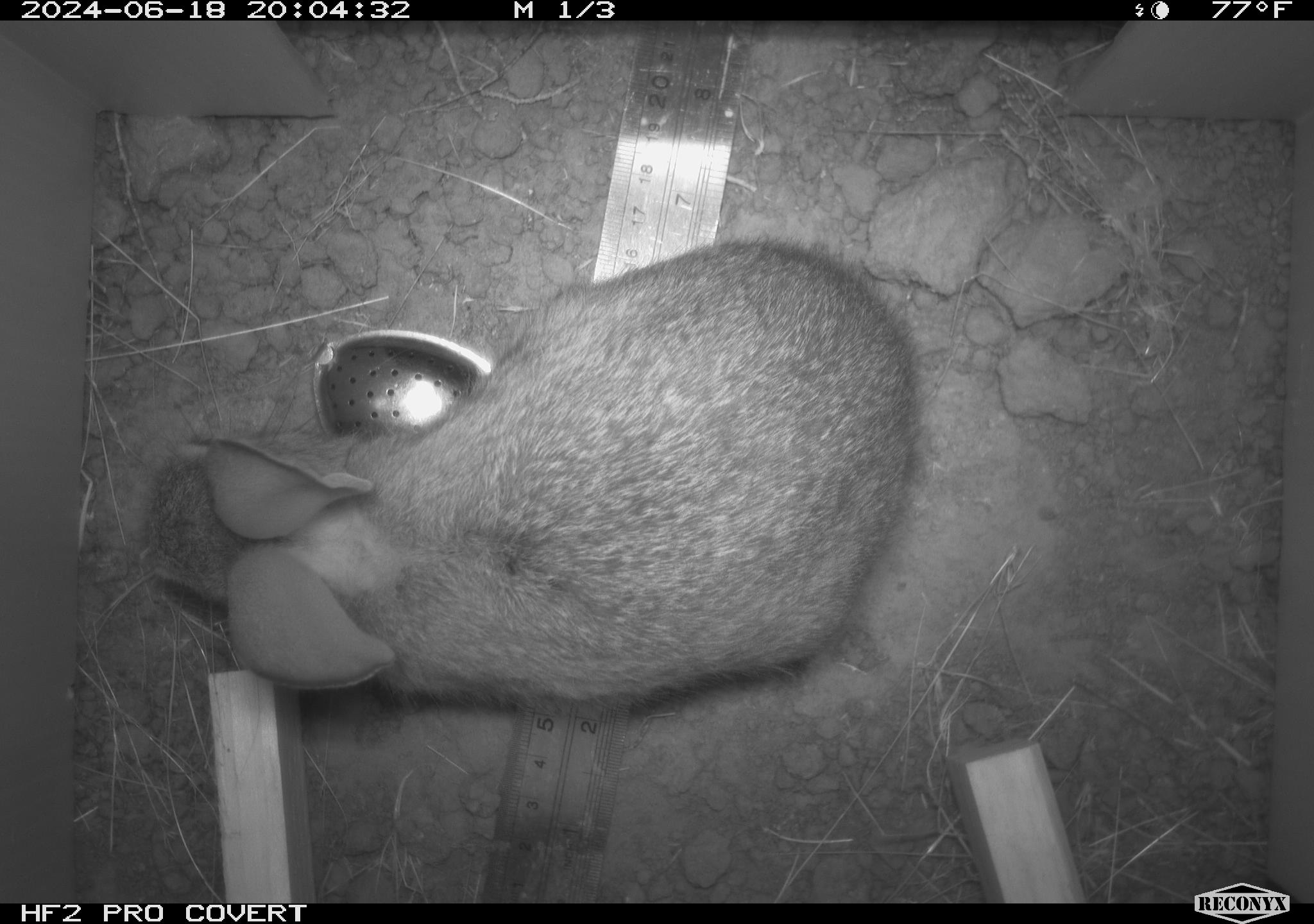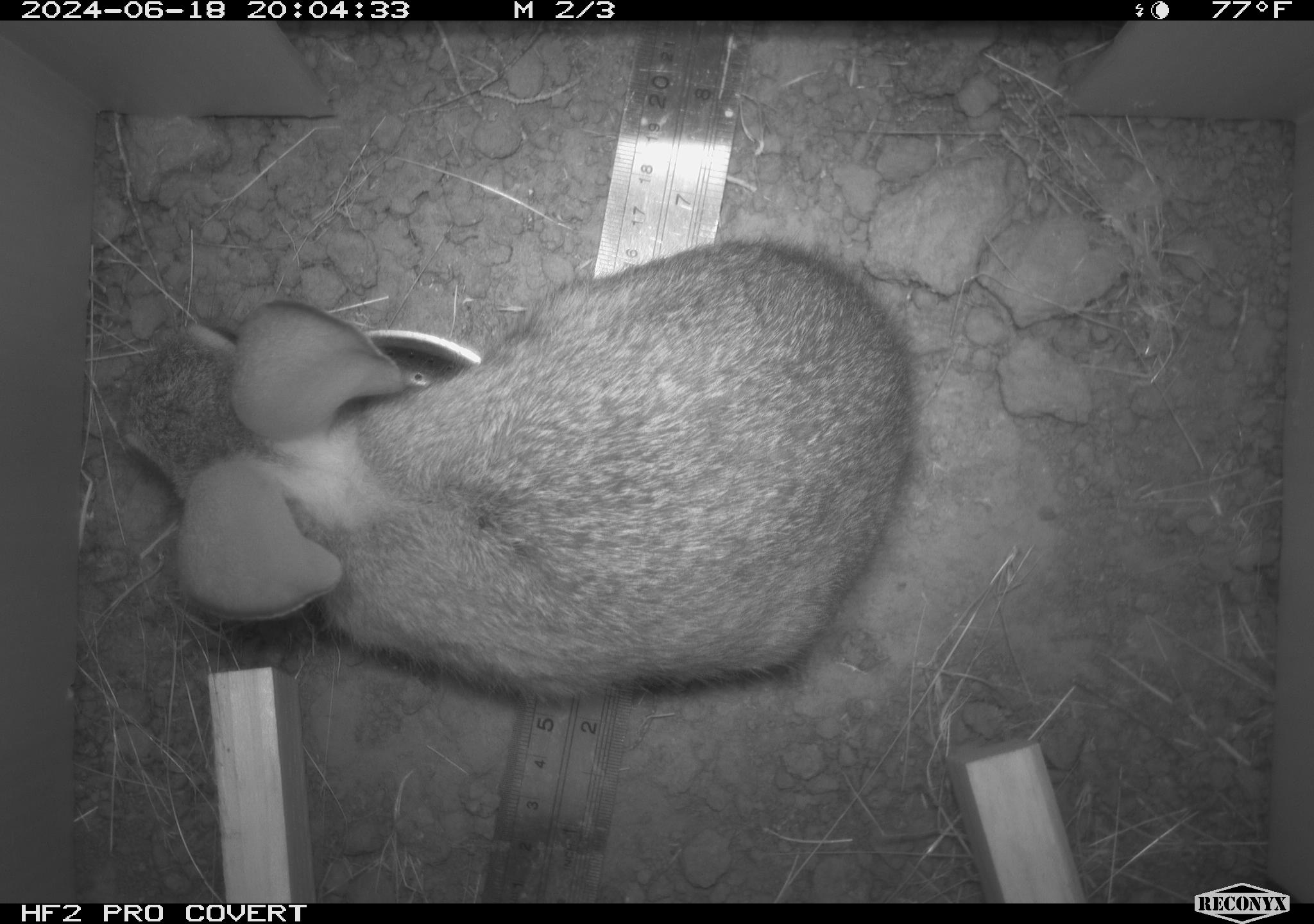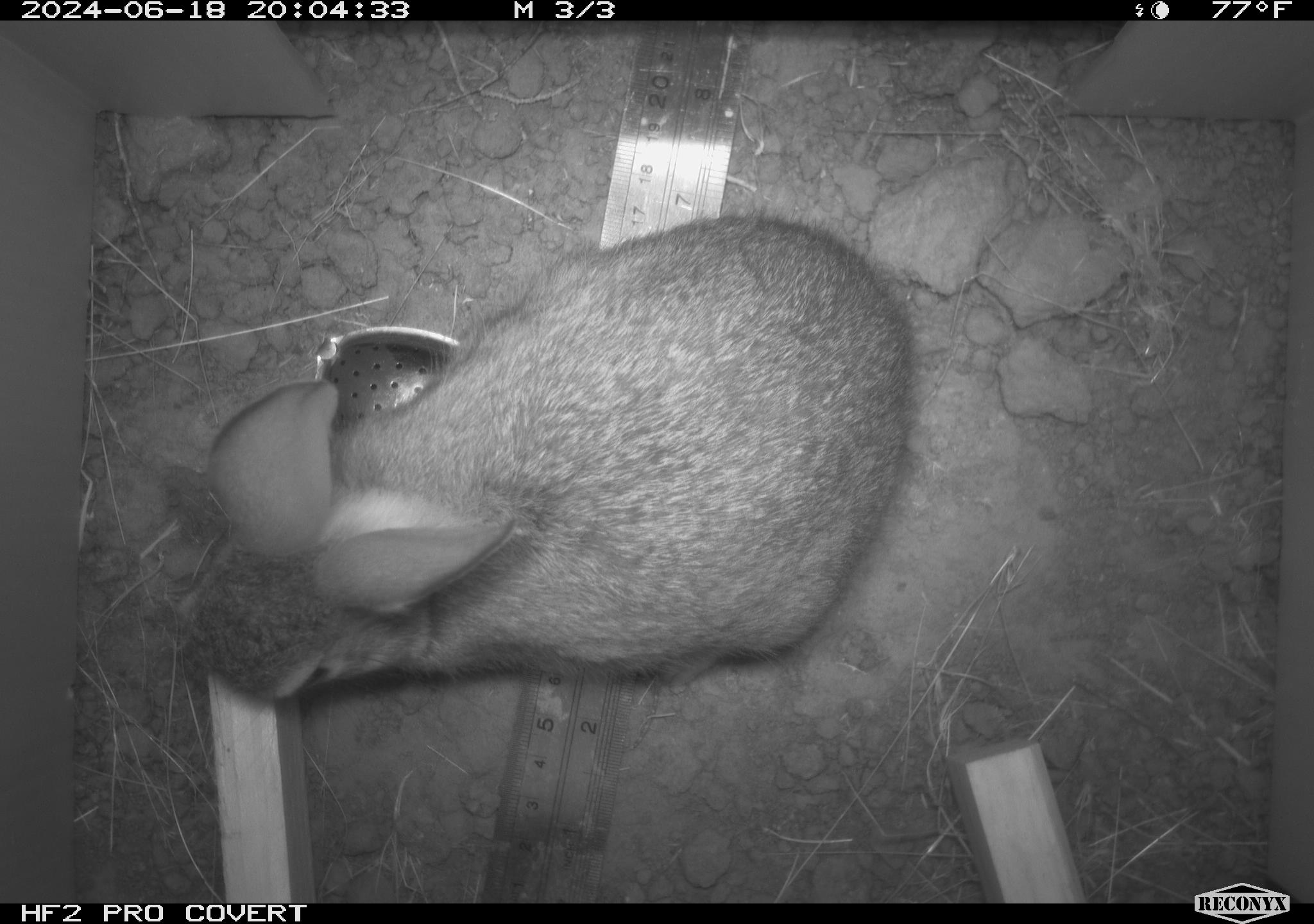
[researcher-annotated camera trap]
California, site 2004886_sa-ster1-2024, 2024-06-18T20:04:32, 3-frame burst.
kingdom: Animalia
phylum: Chordata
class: Mammalia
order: Lagomorpha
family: Leporidae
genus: Sylvilagus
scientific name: Sylvilagus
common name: cottontail rabbits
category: sylvilagus species